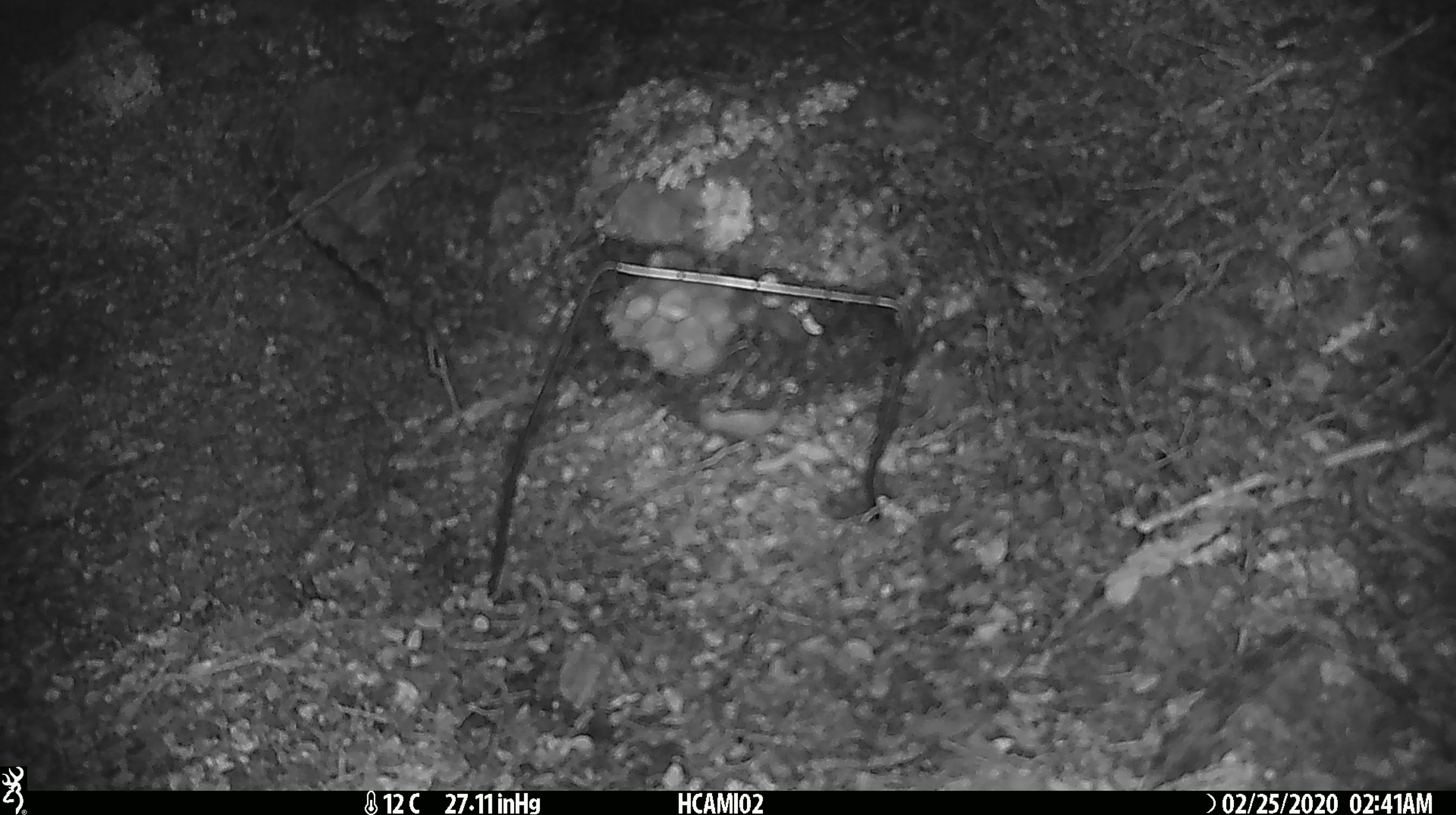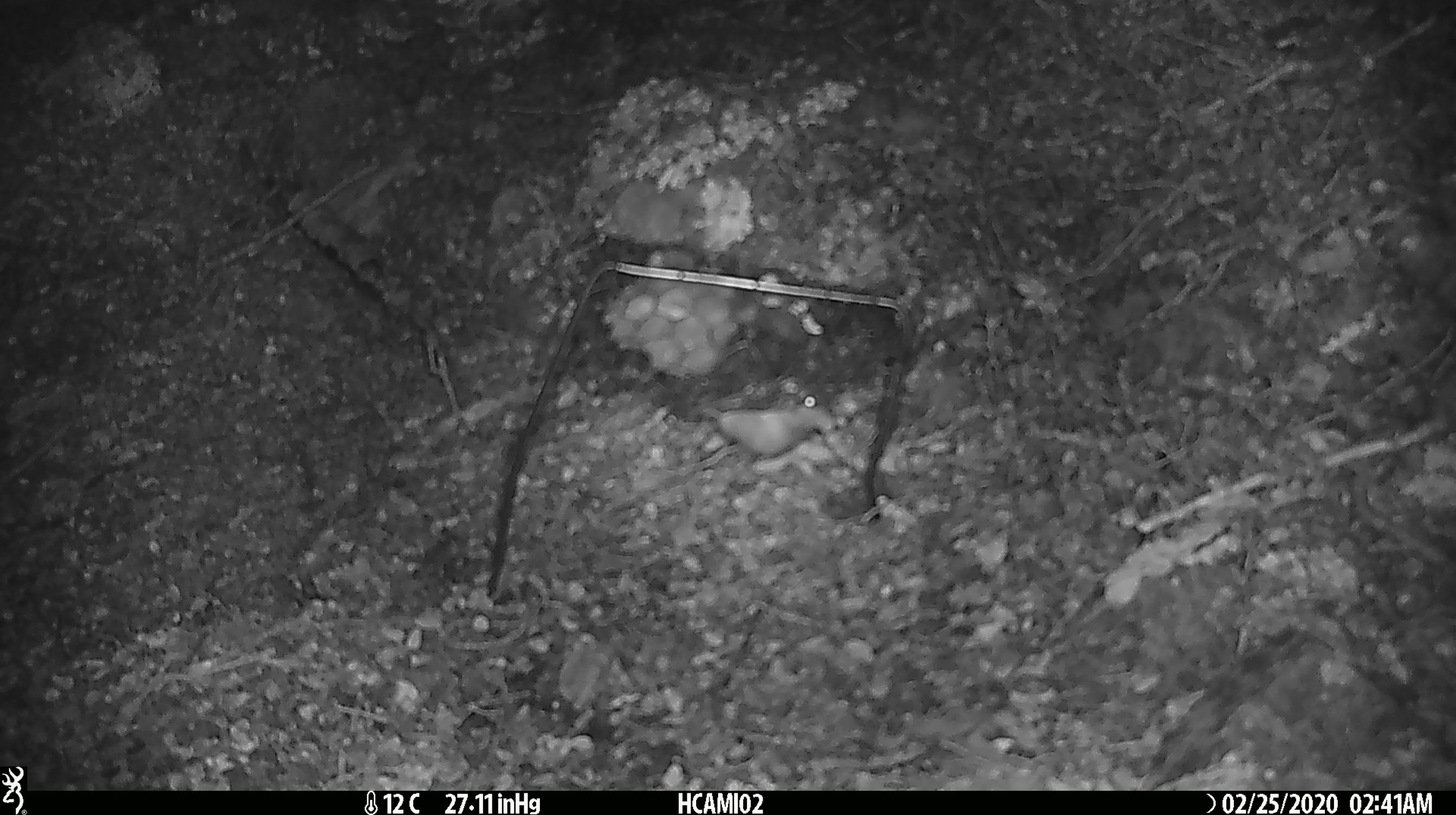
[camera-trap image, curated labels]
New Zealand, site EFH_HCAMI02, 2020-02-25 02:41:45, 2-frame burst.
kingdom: Animalia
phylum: Chordata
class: Mammalia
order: Rodentia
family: Muridae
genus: Mus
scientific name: Mus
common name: mouse